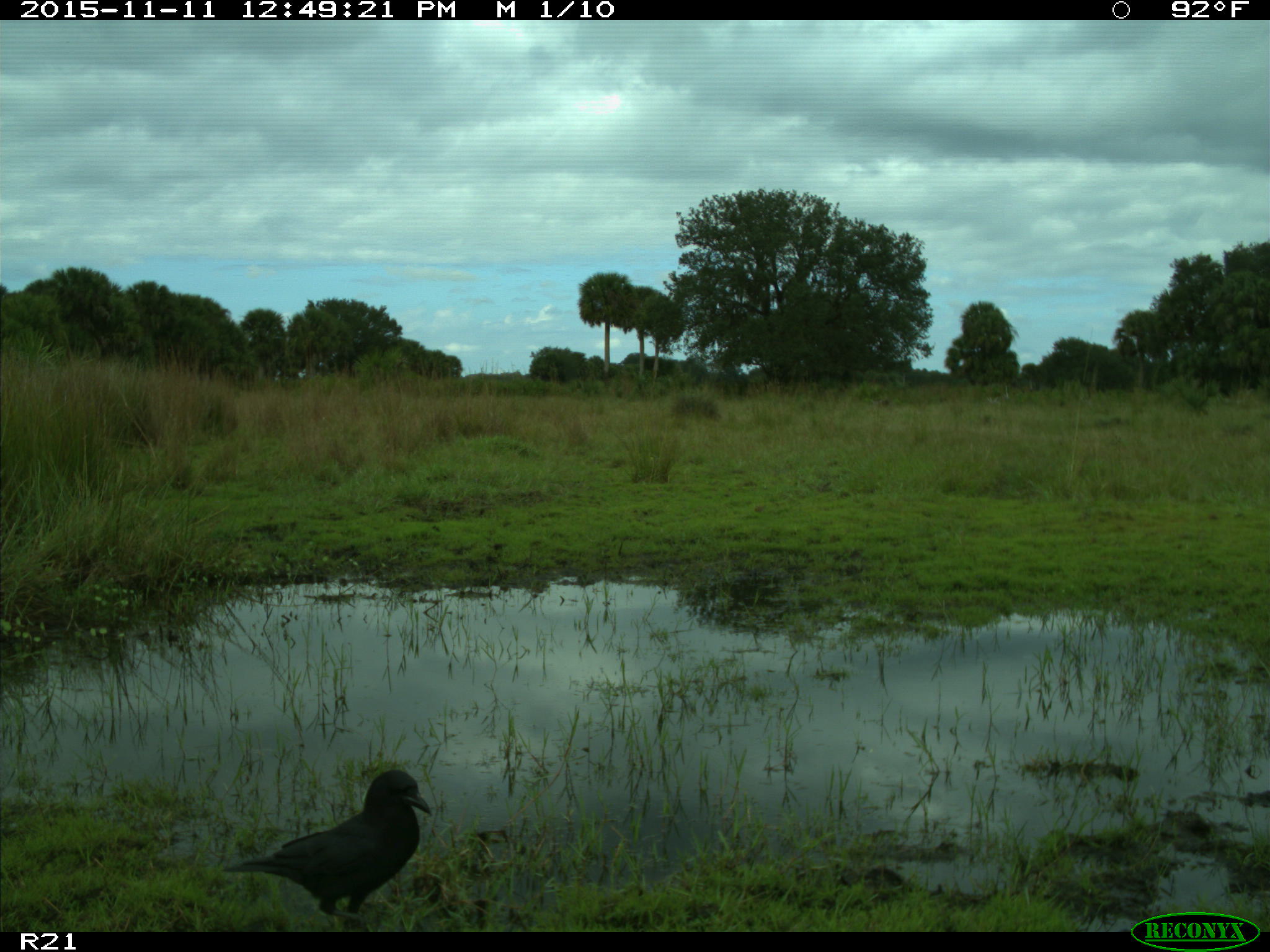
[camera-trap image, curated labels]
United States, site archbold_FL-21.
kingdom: Animalia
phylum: Chordata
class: Aves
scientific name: Aves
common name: birds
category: unidentified bird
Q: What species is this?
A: Unidentified bird (birds) (Aves).